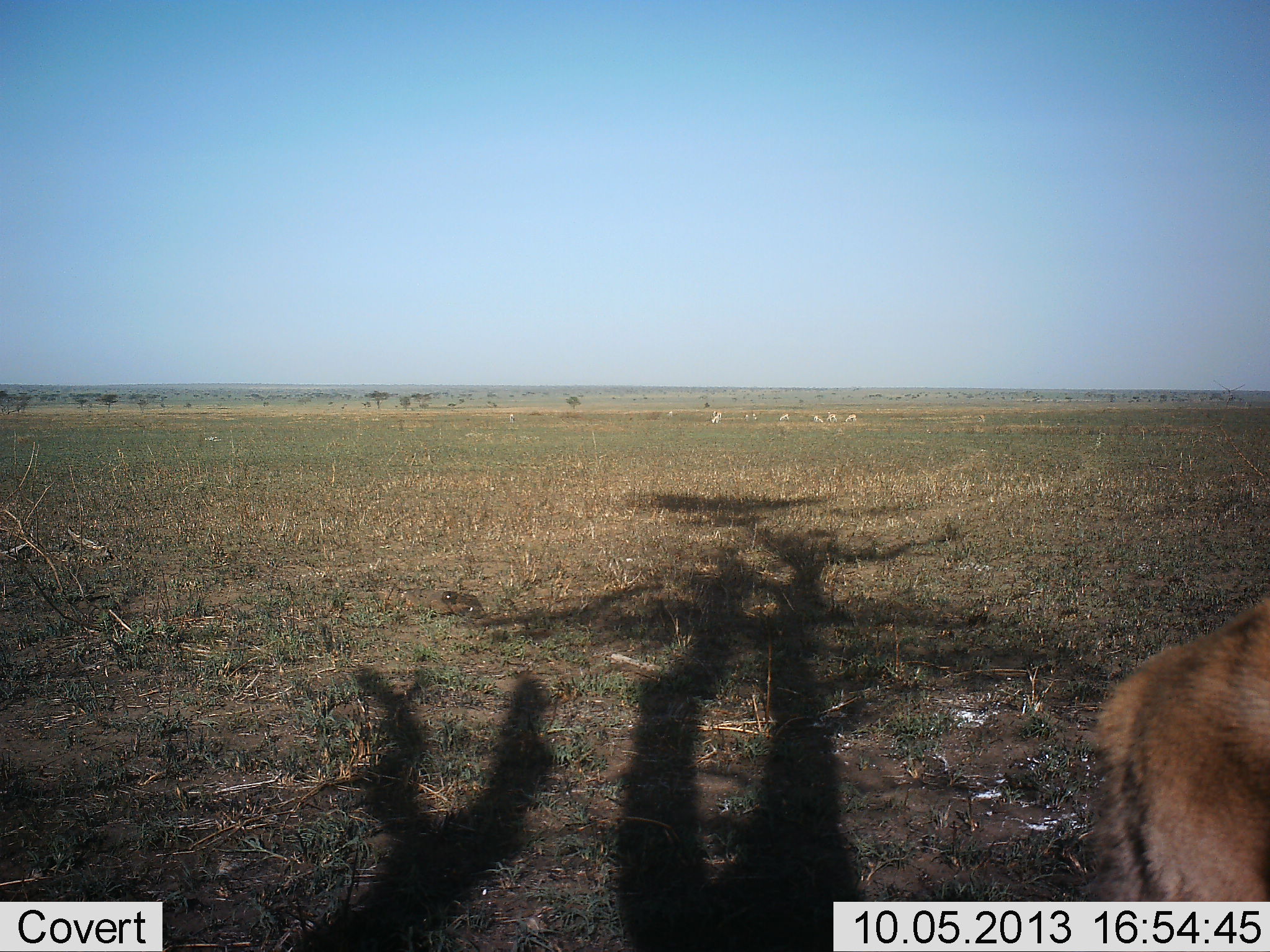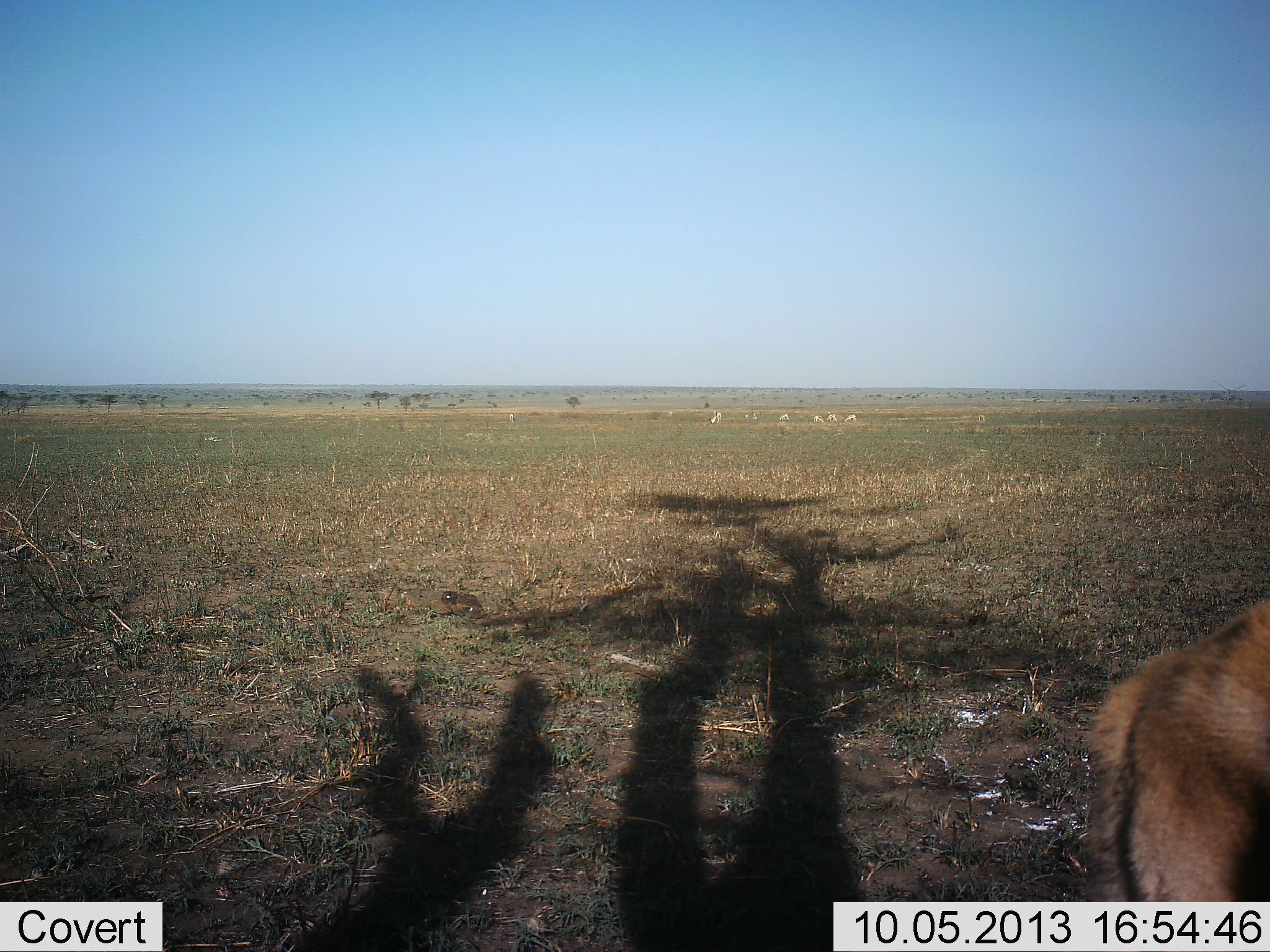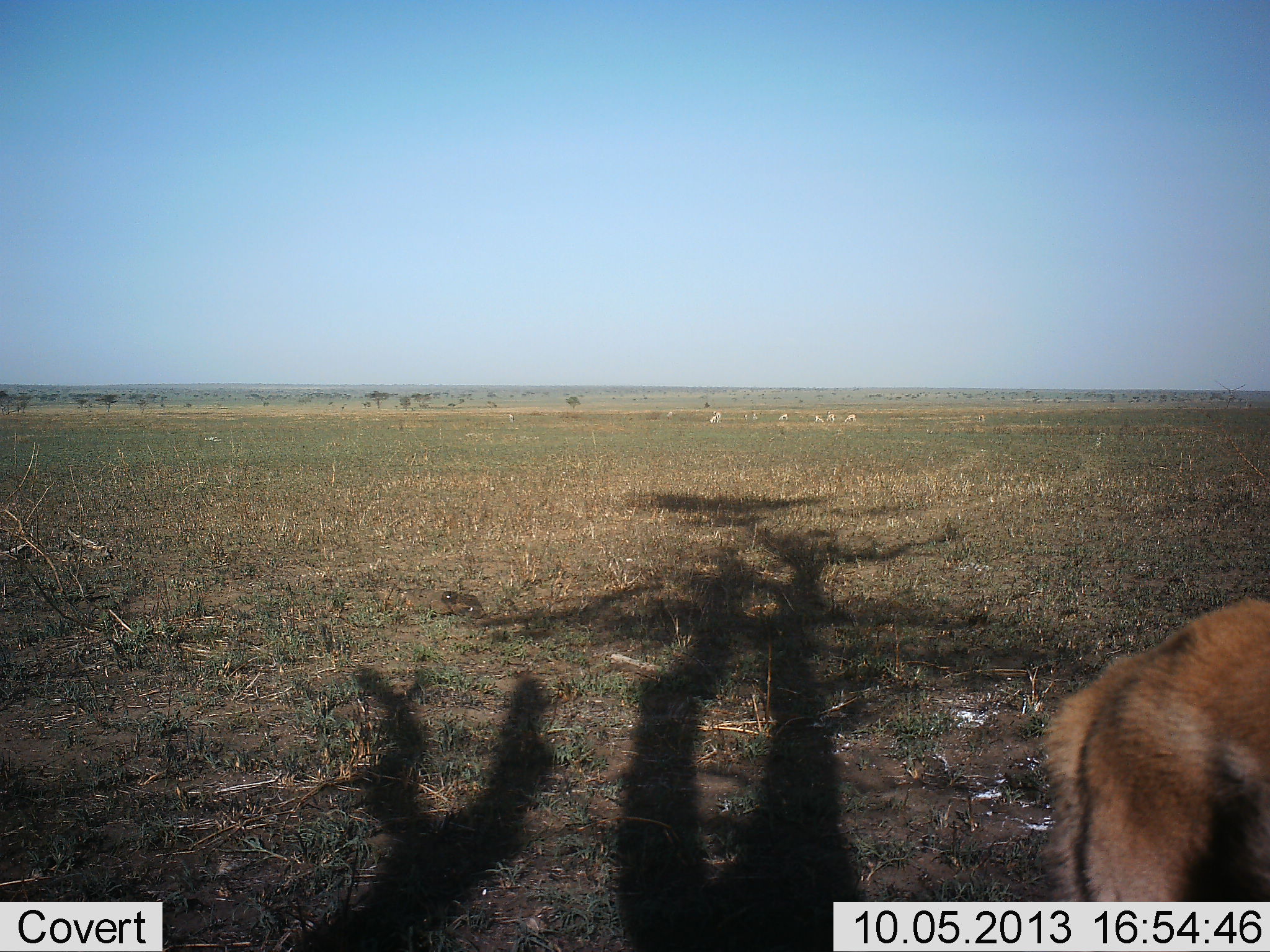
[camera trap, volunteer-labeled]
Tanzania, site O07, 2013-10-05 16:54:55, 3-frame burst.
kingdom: Animalia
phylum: Chordata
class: Mammalia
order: Artiodactyla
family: Bovidae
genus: Eudorcas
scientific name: Eudorcas thomsonii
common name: thomson's gazelle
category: gazellethomsons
Gazellethomsons (thomson's gazelle) (Eudorcas thomsonii), count 5. Behavior (volunteer vote fractions): standing 71%, resting 0%, moving 29%, interacting 0%. Young present (vote fraction): 0%. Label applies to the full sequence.